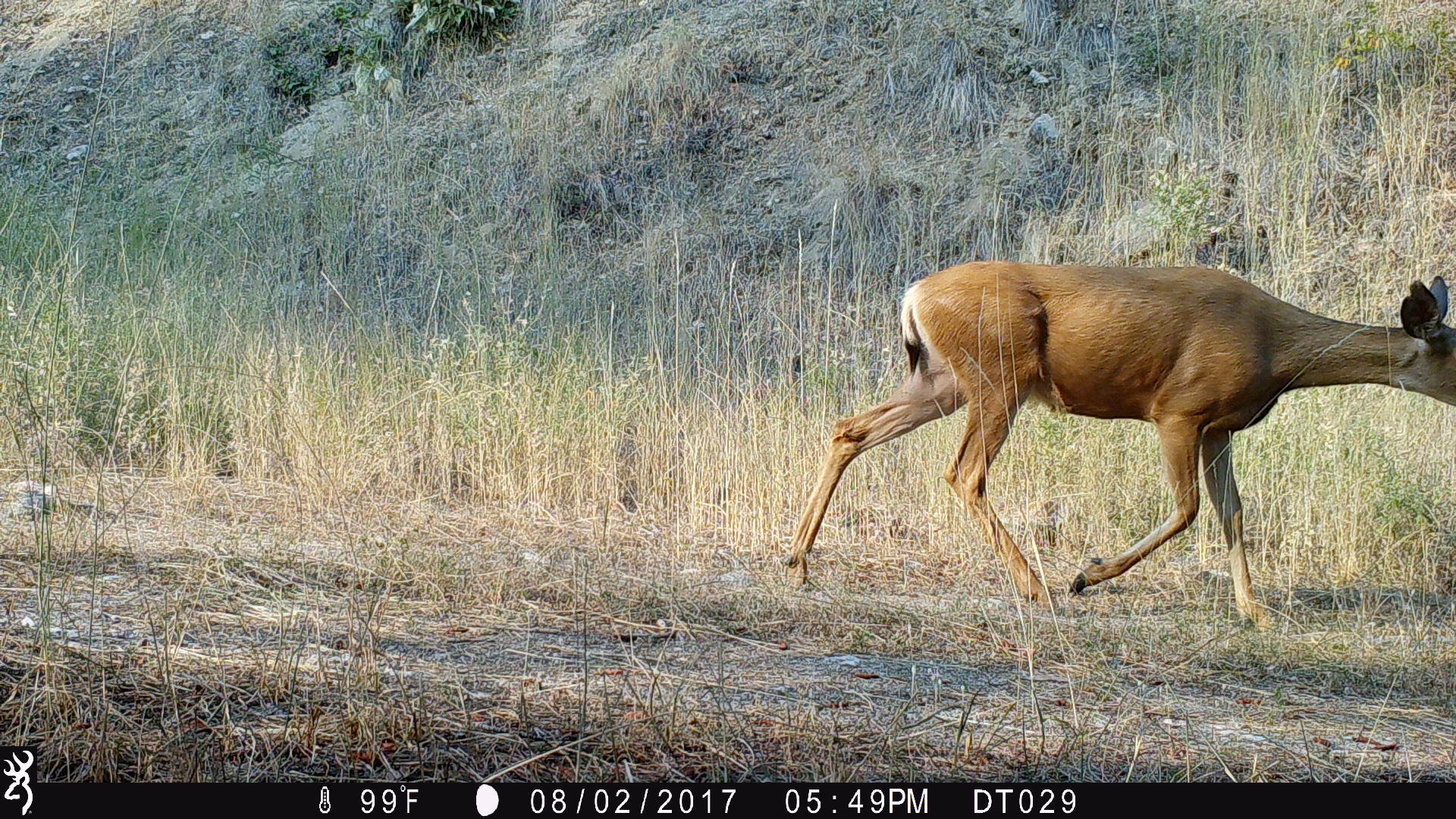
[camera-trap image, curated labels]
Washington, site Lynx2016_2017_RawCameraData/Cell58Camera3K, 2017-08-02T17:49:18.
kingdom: Animalia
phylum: Chordata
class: Mammalia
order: Artiodactyla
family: Cervidae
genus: Odocoileus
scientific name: Odocoileus hemionus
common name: mule deer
Odocoileus hemionus (mule deer). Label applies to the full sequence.